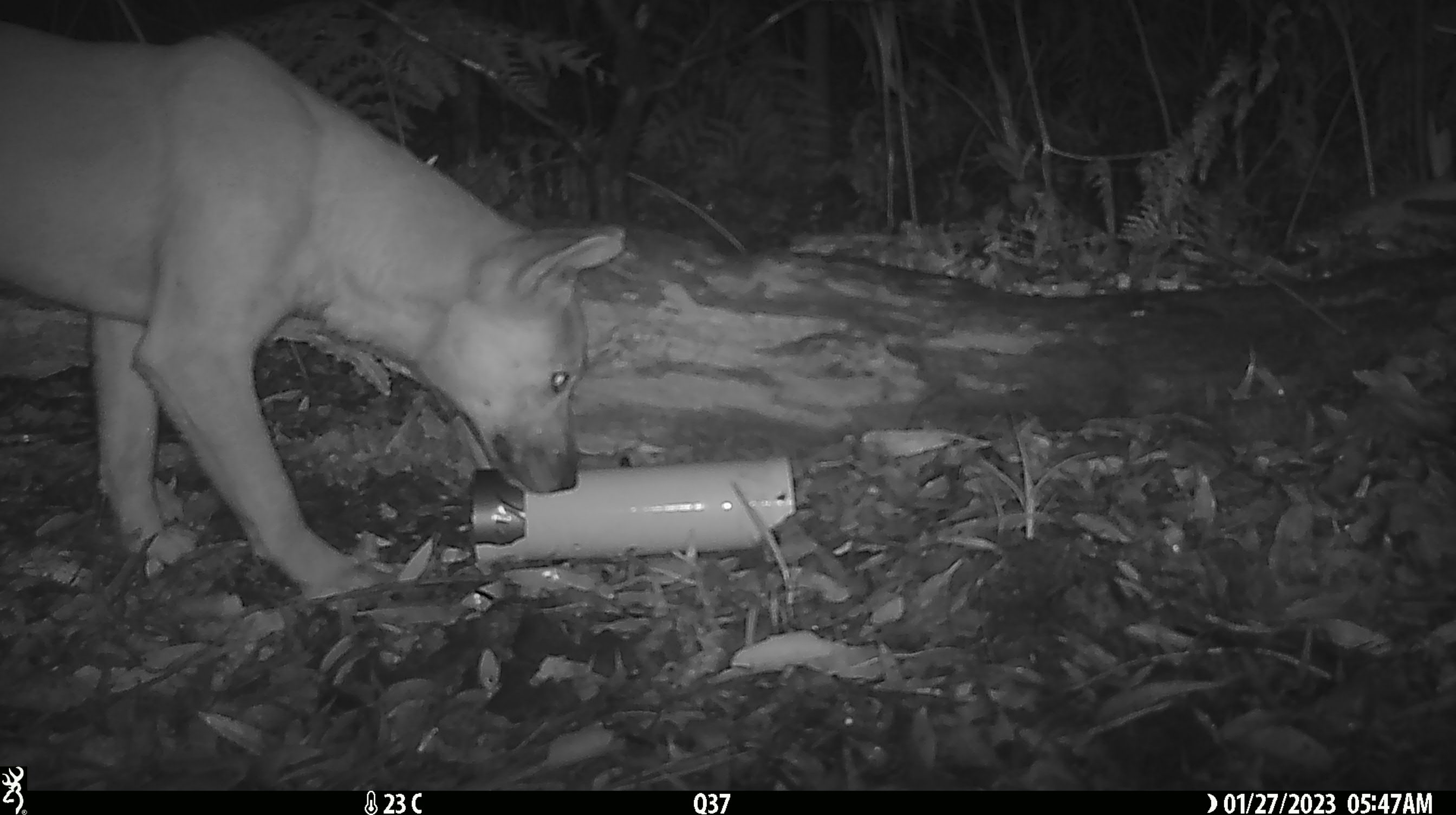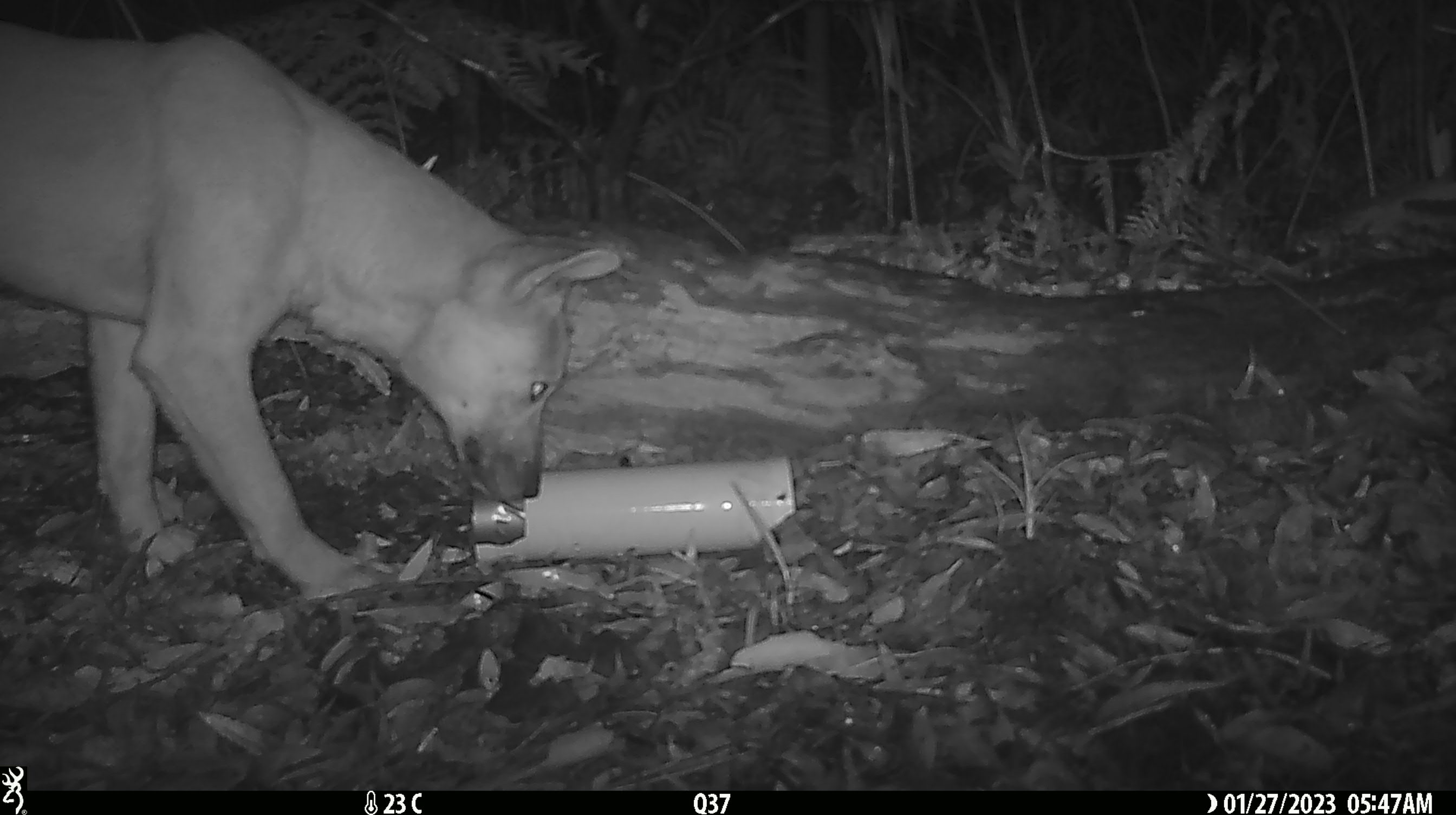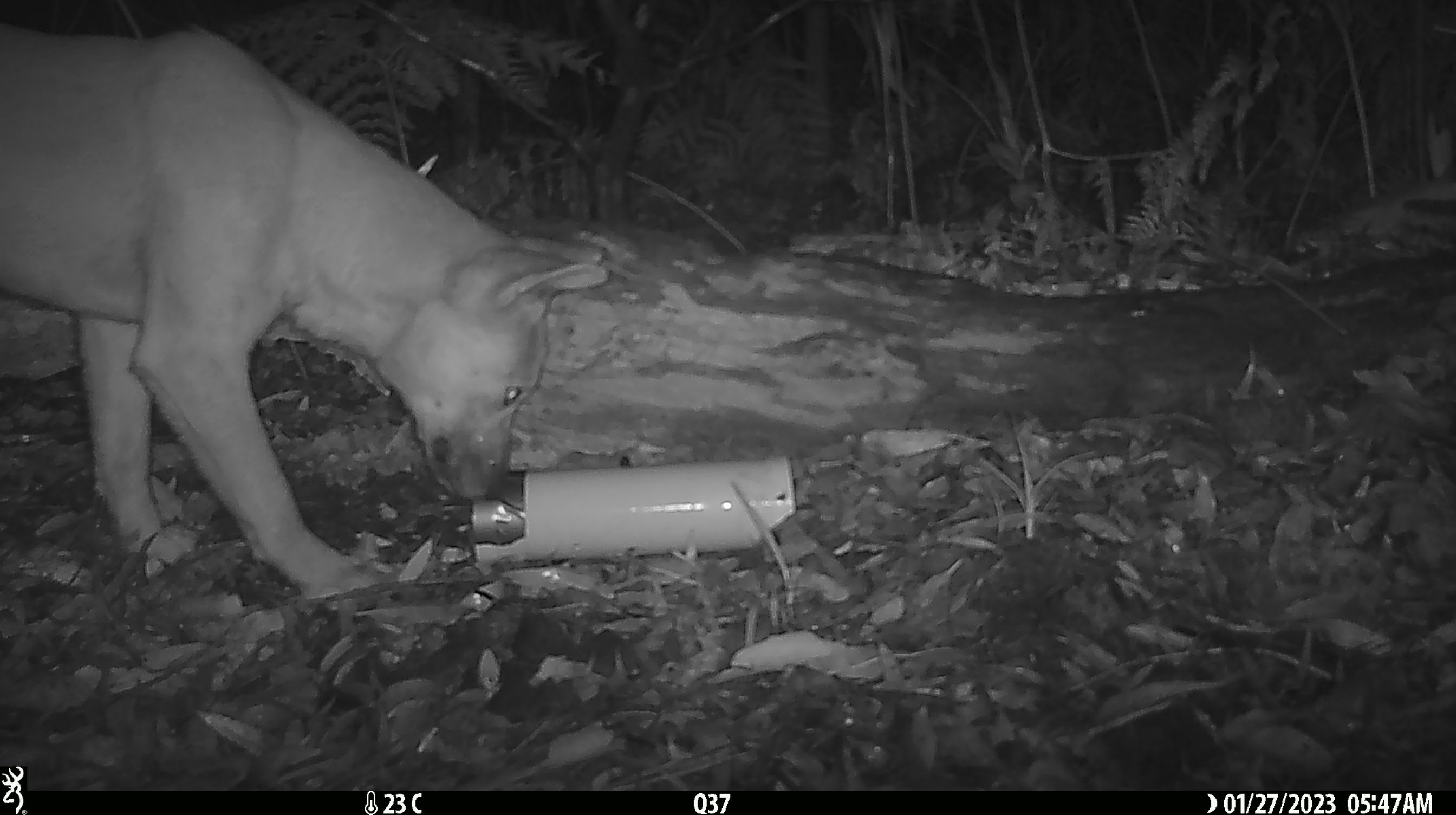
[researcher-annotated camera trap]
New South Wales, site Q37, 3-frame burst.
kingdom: Animalia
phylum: Chordata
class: Mammalia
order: Carnivora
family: Canidae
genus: Canis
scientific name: Canis familiaris dingo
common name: dingo